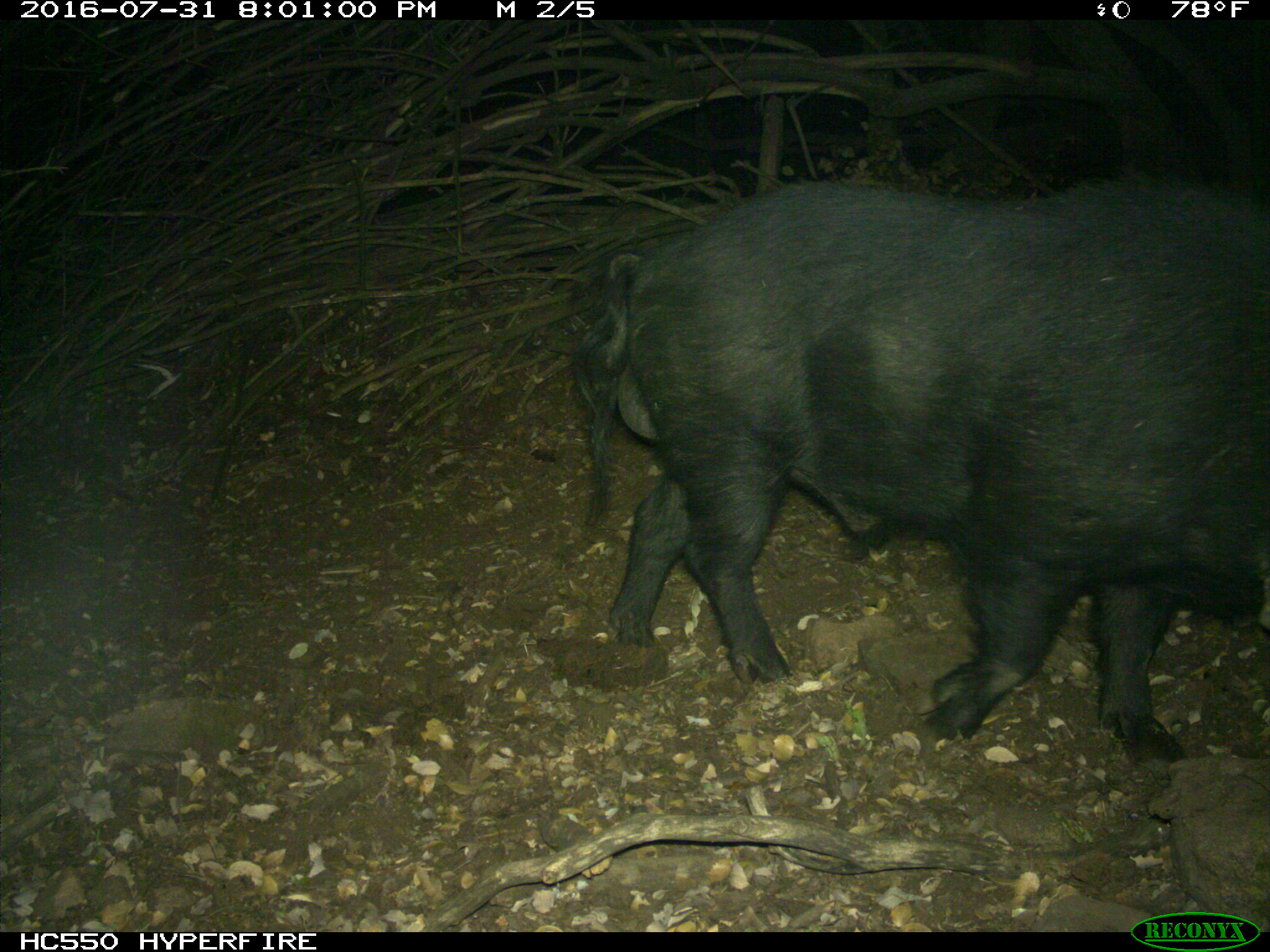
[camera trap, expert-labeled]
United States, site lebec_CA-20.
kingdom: Animalia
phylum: Chordata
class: Mammalia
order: Artiodactyla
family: Suidae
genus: Sus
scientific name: Sus scrofa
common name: wild boar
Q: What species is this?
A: Sus scrofa (wild boar).